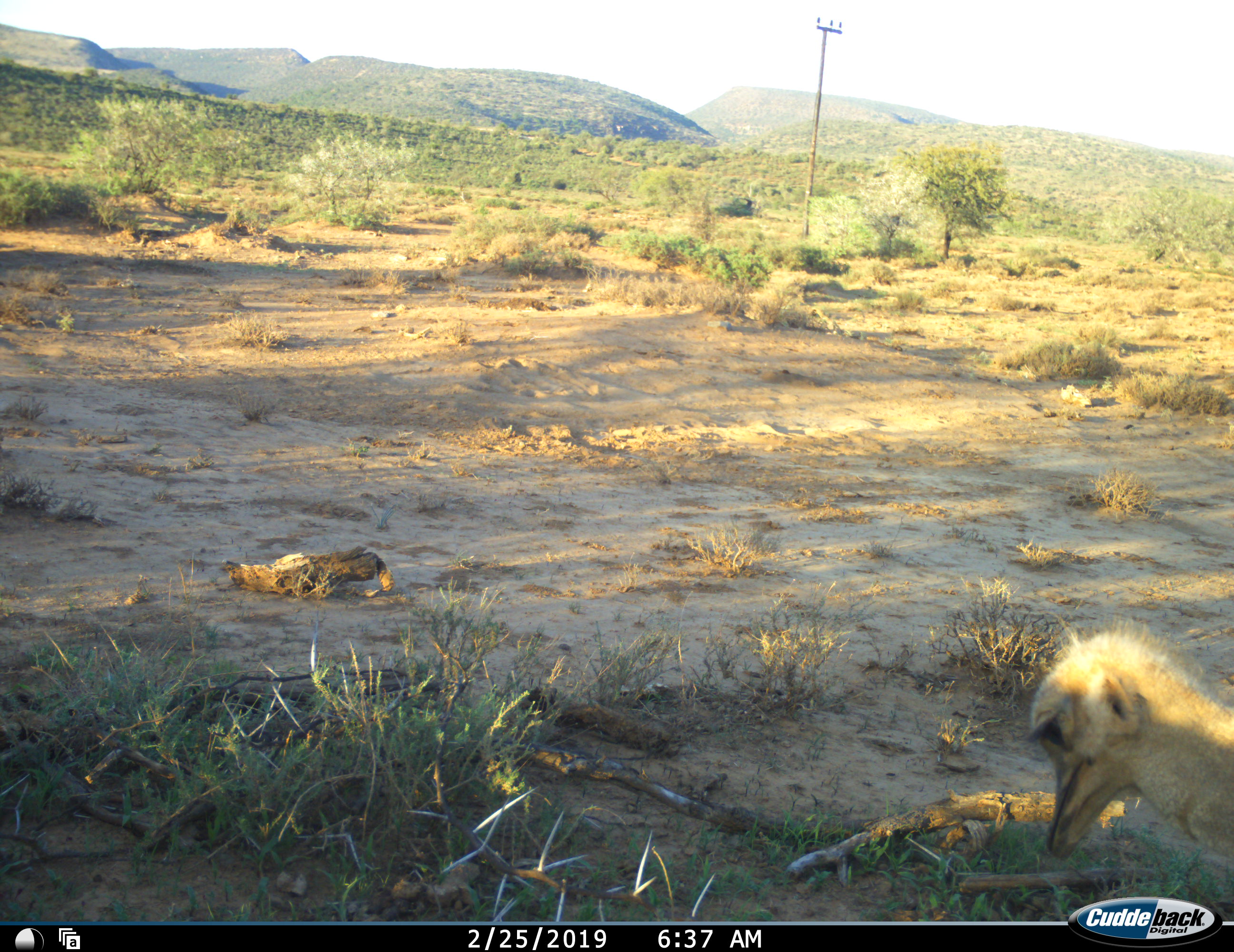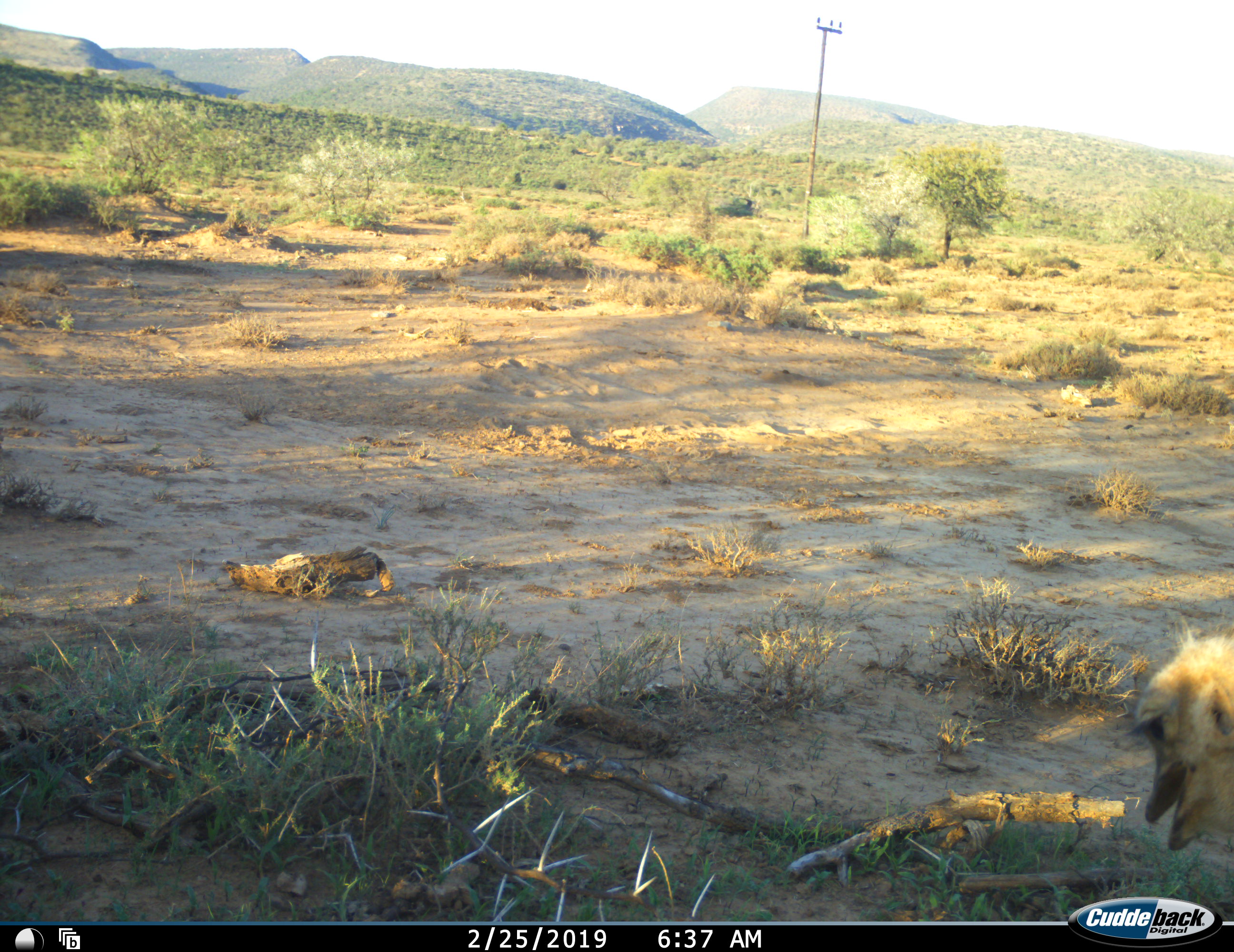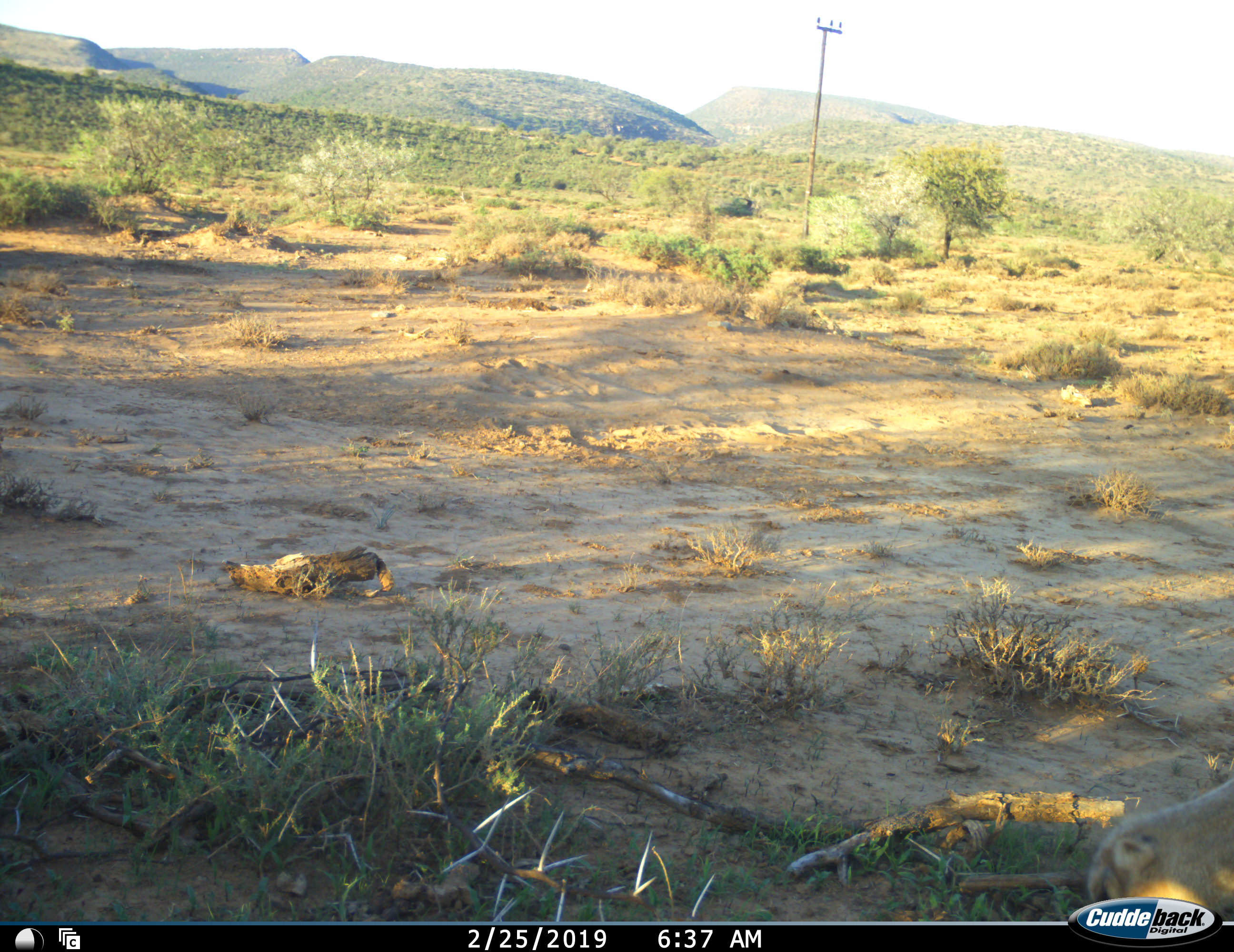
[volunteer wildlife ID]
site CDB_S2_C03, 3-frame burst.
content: unidentified animal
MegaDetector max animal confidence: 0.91